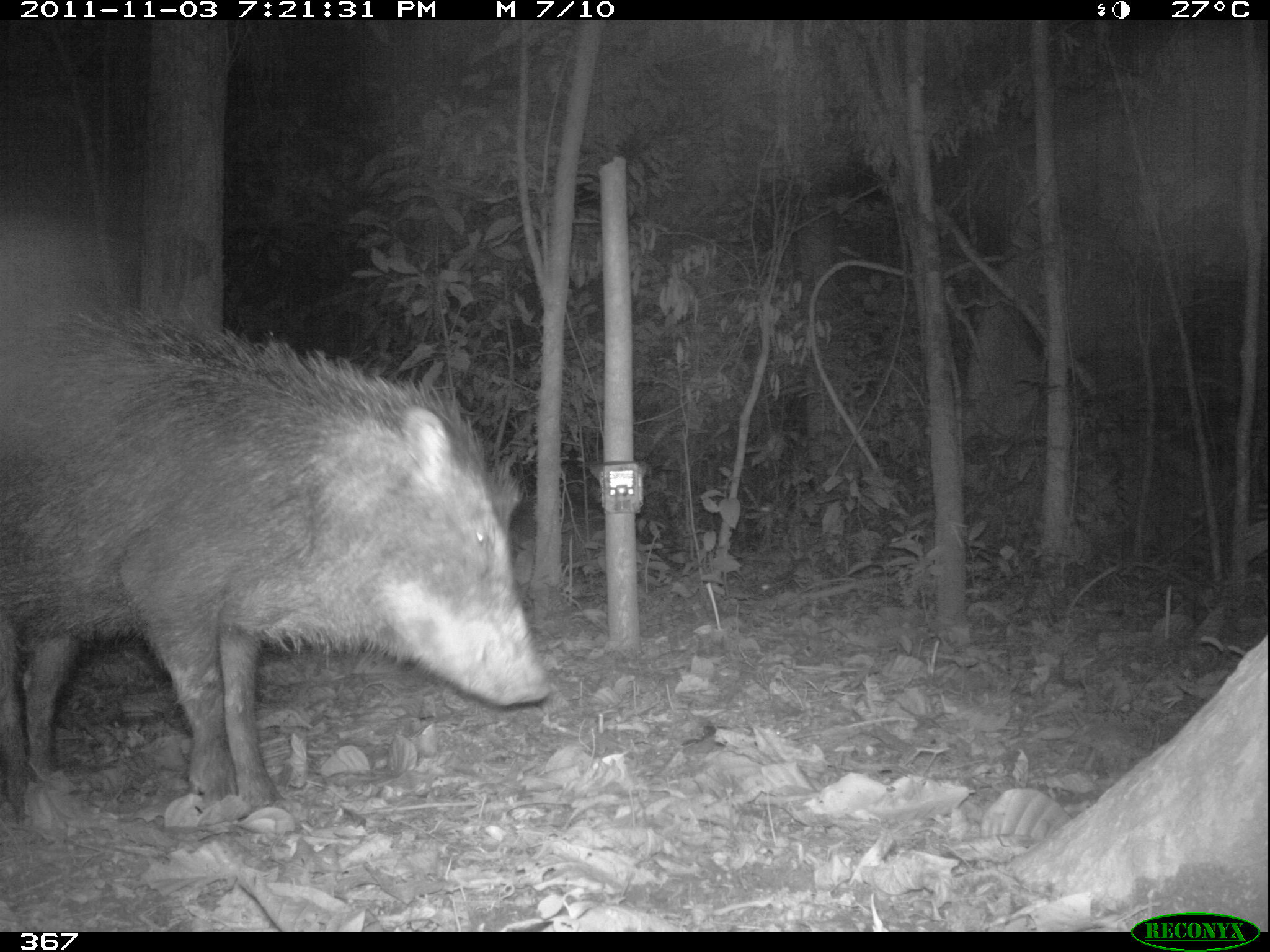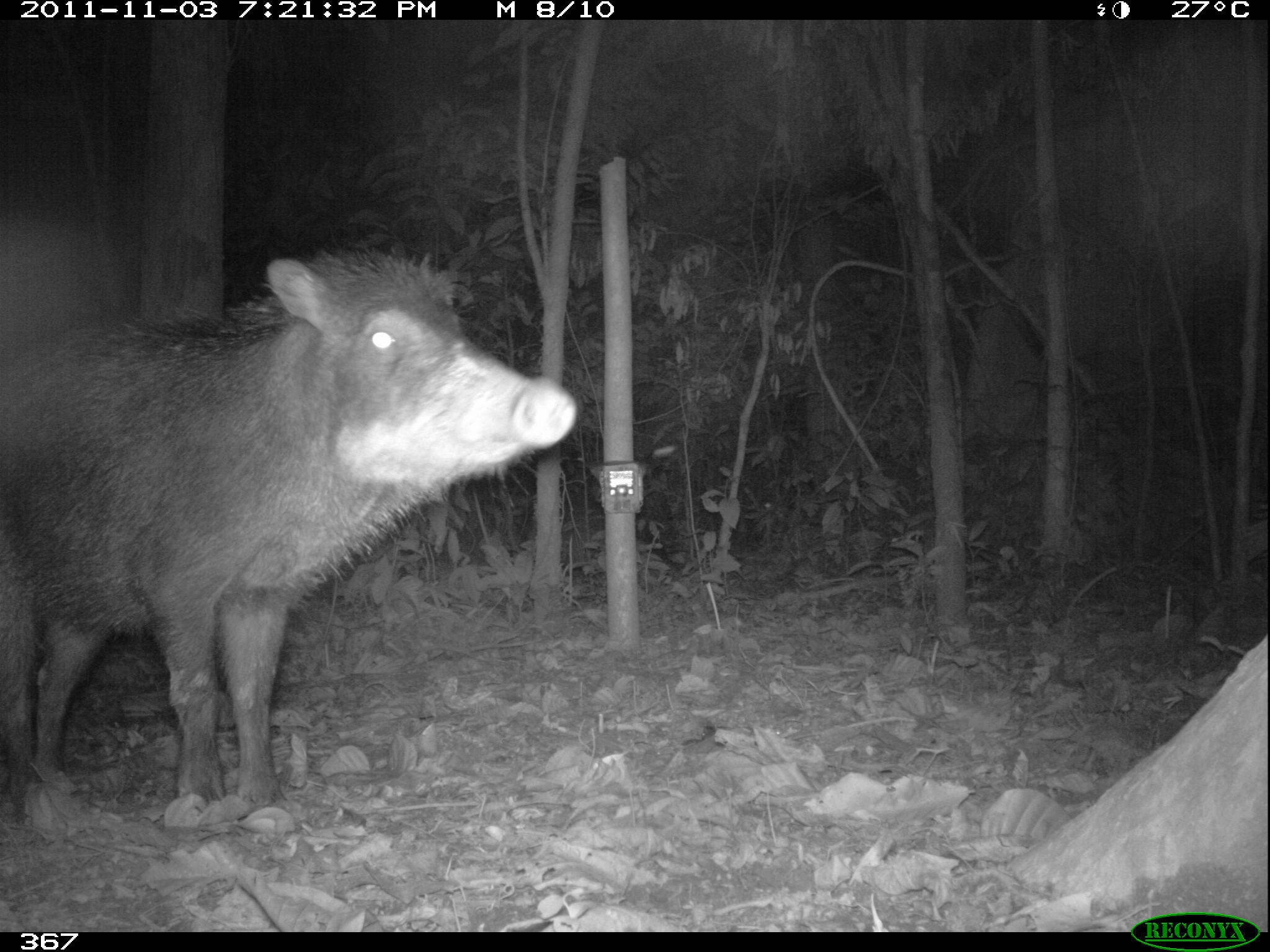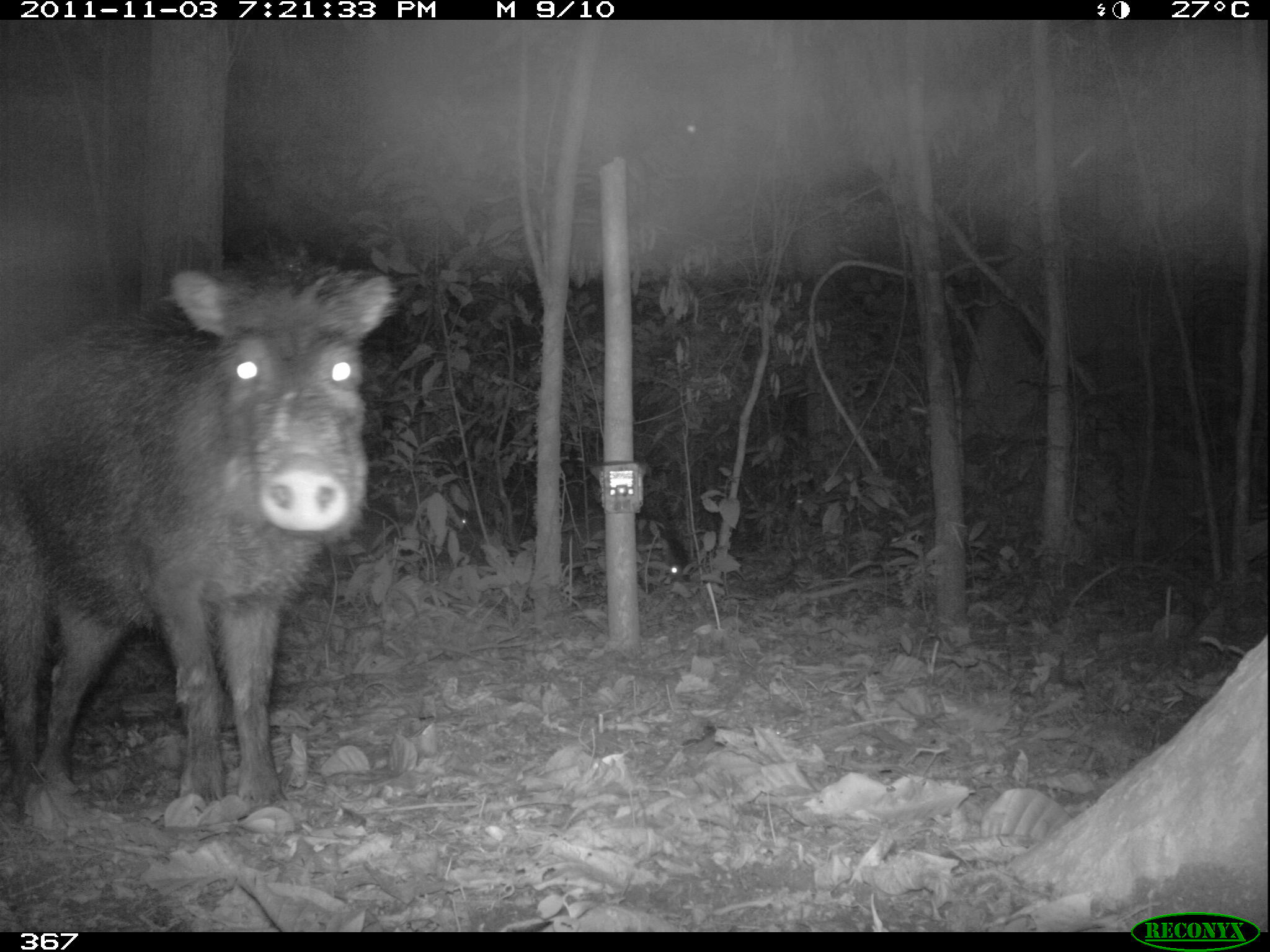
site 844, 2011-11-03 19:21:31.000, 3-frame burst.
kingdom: Animalia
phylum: Chordata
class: Mammalia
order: Artiodactyla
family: Tayassuidae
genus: Tayassu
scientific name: Tayassu pecari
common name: white-lipped peccary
Tayassu pecari (white-lipped peccary).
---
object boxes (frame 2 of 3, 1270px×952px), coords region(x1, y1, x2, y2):
tayassu pecari: region(0, 244, 579, 822)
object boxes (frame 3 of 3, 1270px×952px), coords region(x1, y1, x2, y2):
tayassu pecari: region(0, 260, 398, 817)